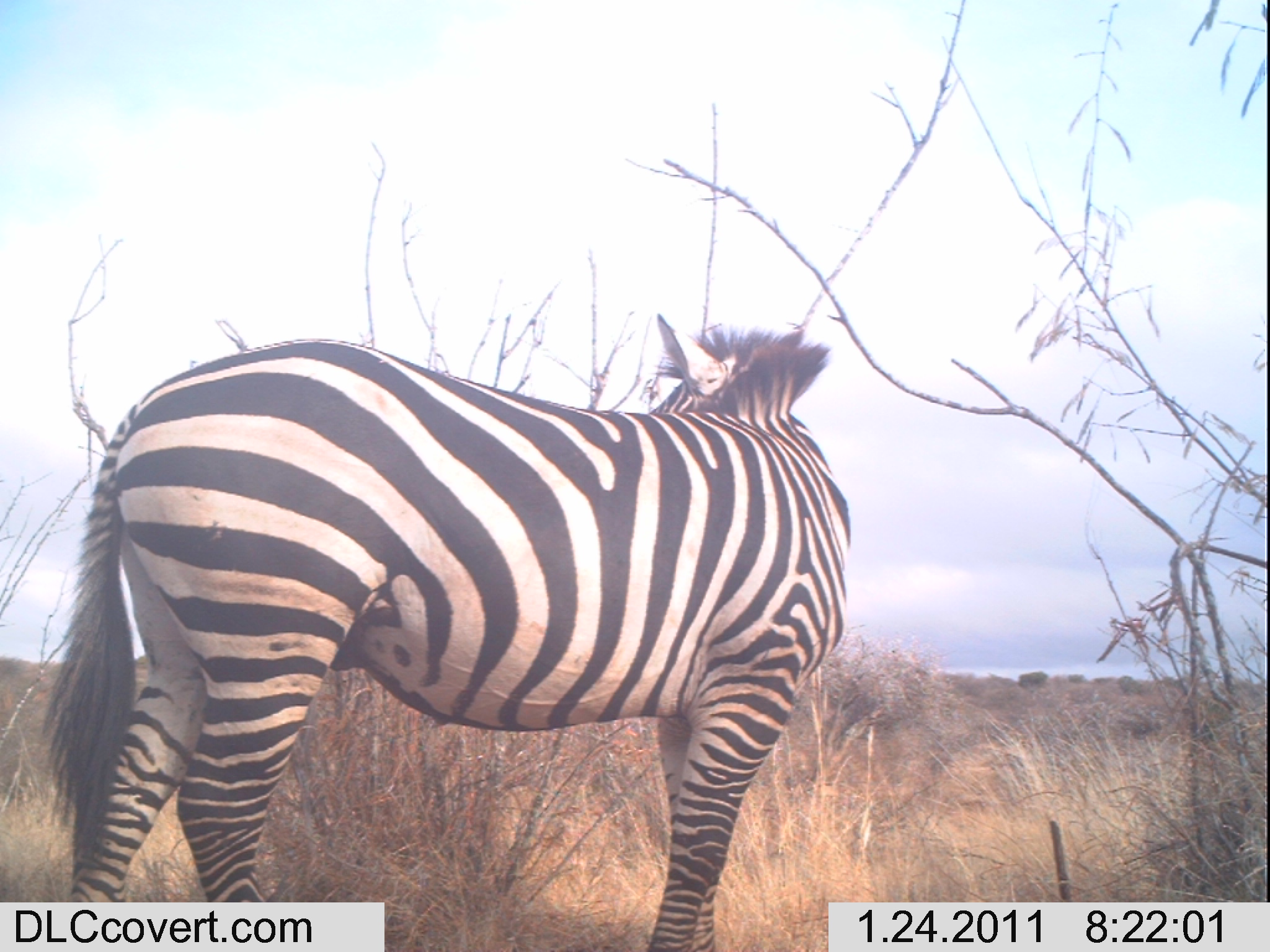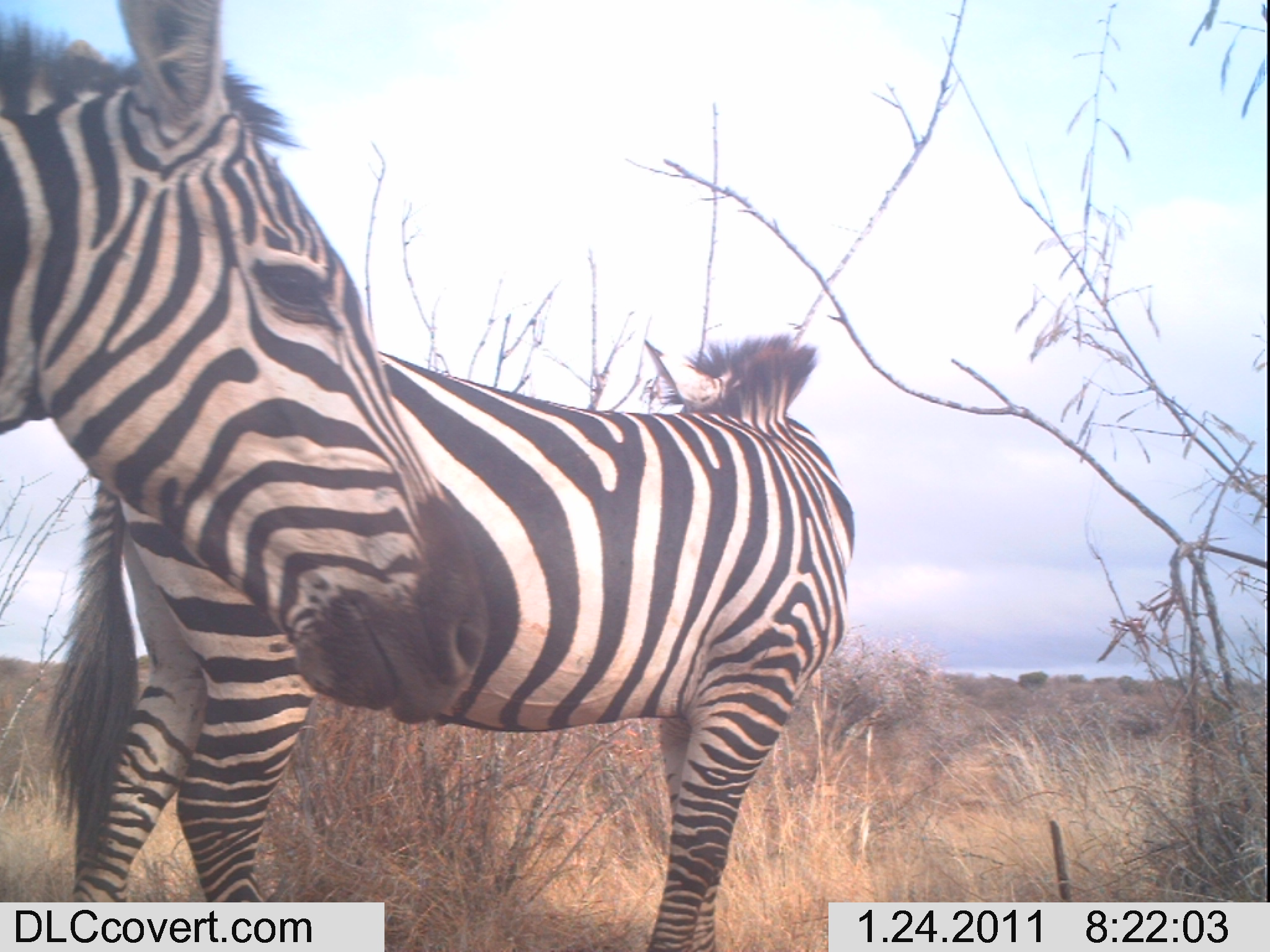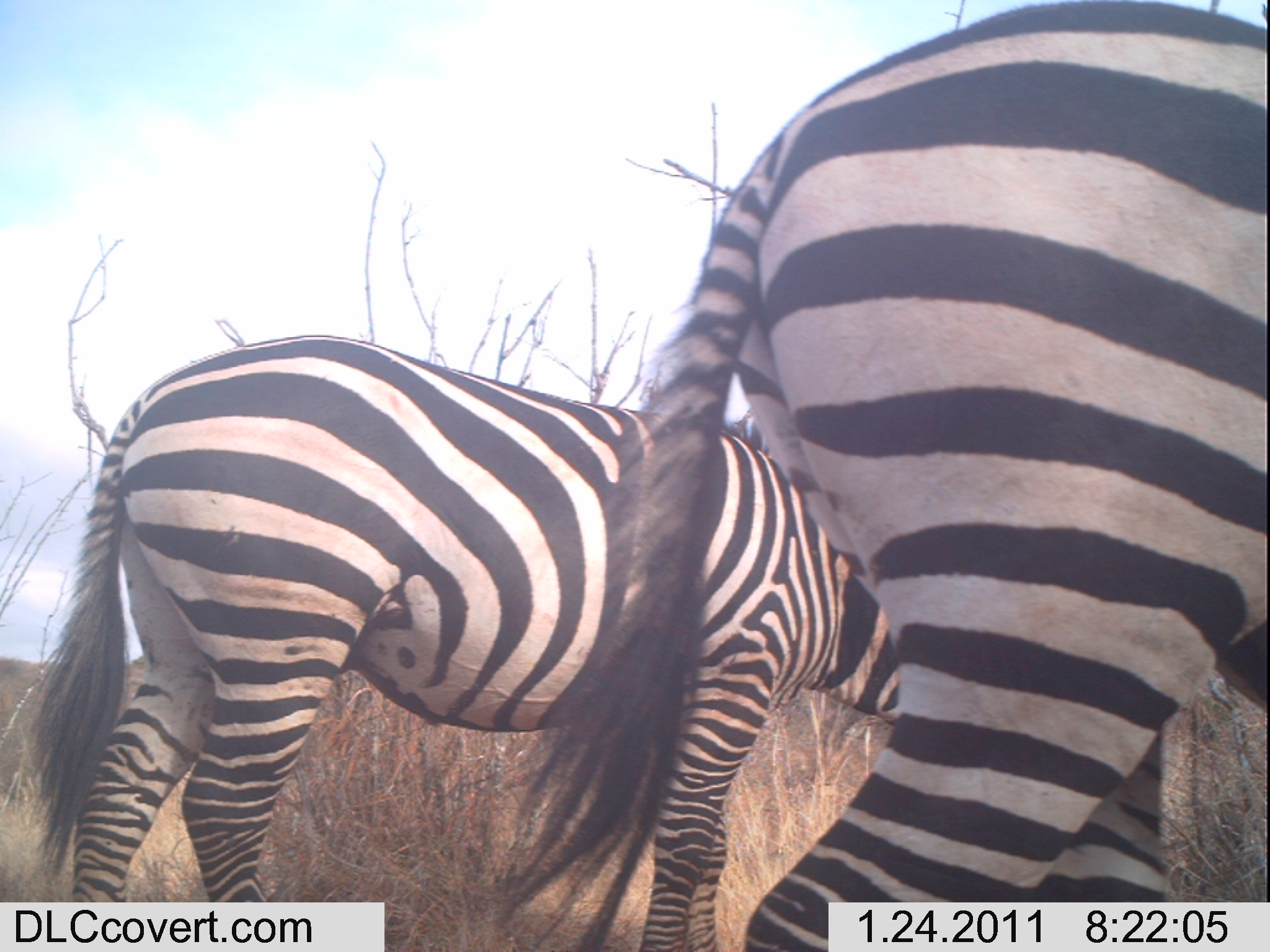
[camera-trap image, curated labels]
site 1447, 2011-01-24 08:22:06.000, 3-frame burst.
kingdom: Animalia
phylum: Chordata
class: Mammalia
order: Perissodactyla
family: Equidae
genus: Equus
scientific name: Equus quagga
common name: plains zebra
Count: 1.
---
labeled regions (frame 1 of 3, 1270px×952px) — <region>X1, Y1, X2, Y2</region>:
equus quagga: <region>34, 306, 854, 952</region>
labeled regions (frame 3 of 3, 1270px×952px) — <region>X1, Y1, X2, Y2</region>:
equus quagga: <region>492, 0, 1269, 952</region>; <region>22, 328, 900, 952</region>